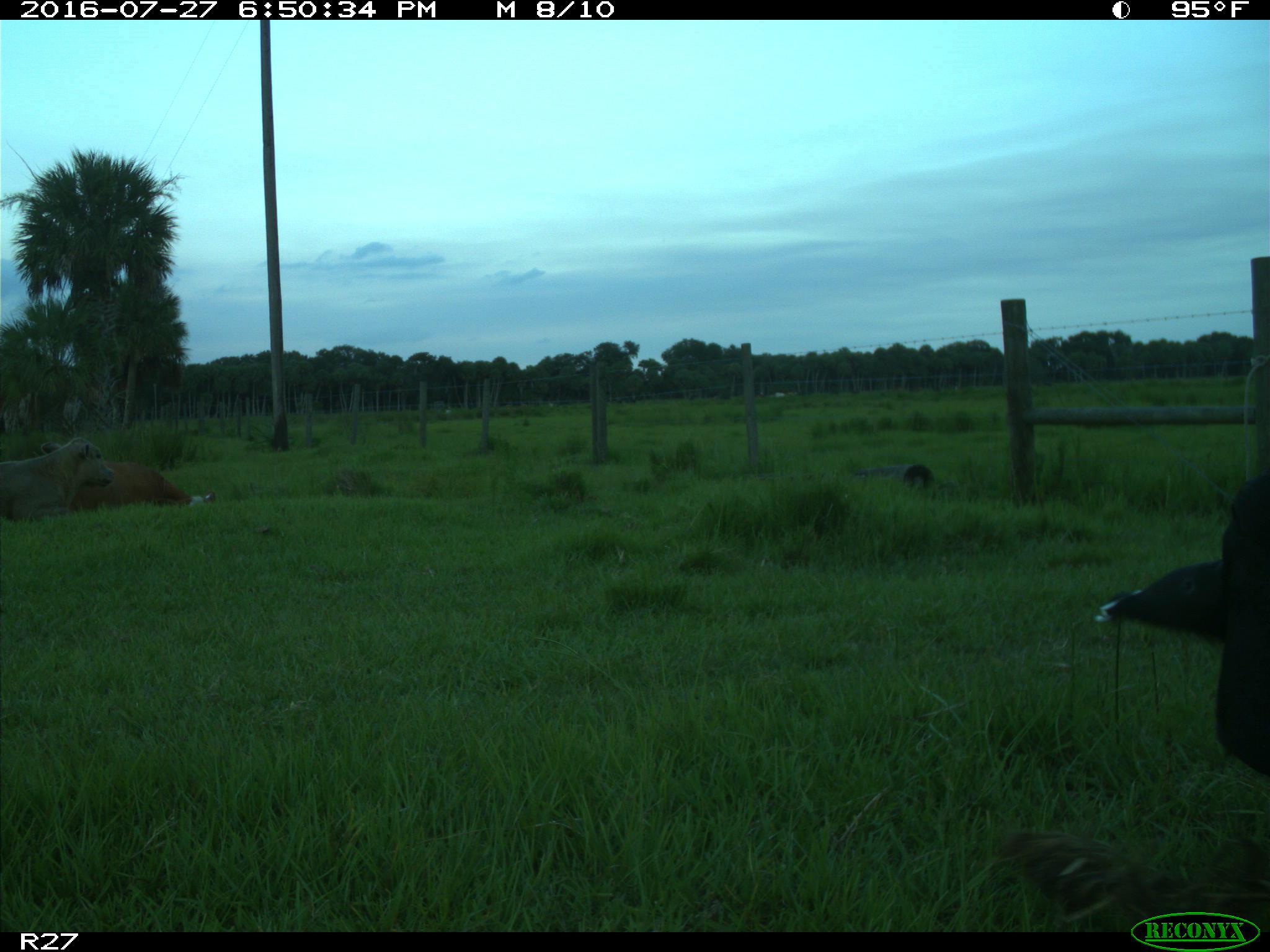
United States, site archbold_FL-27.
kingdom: Animalia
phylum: Chordata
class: Mammalia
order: Artiodactyla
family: Bovidae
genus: Bos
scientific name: Bos taurus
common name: domestic cow